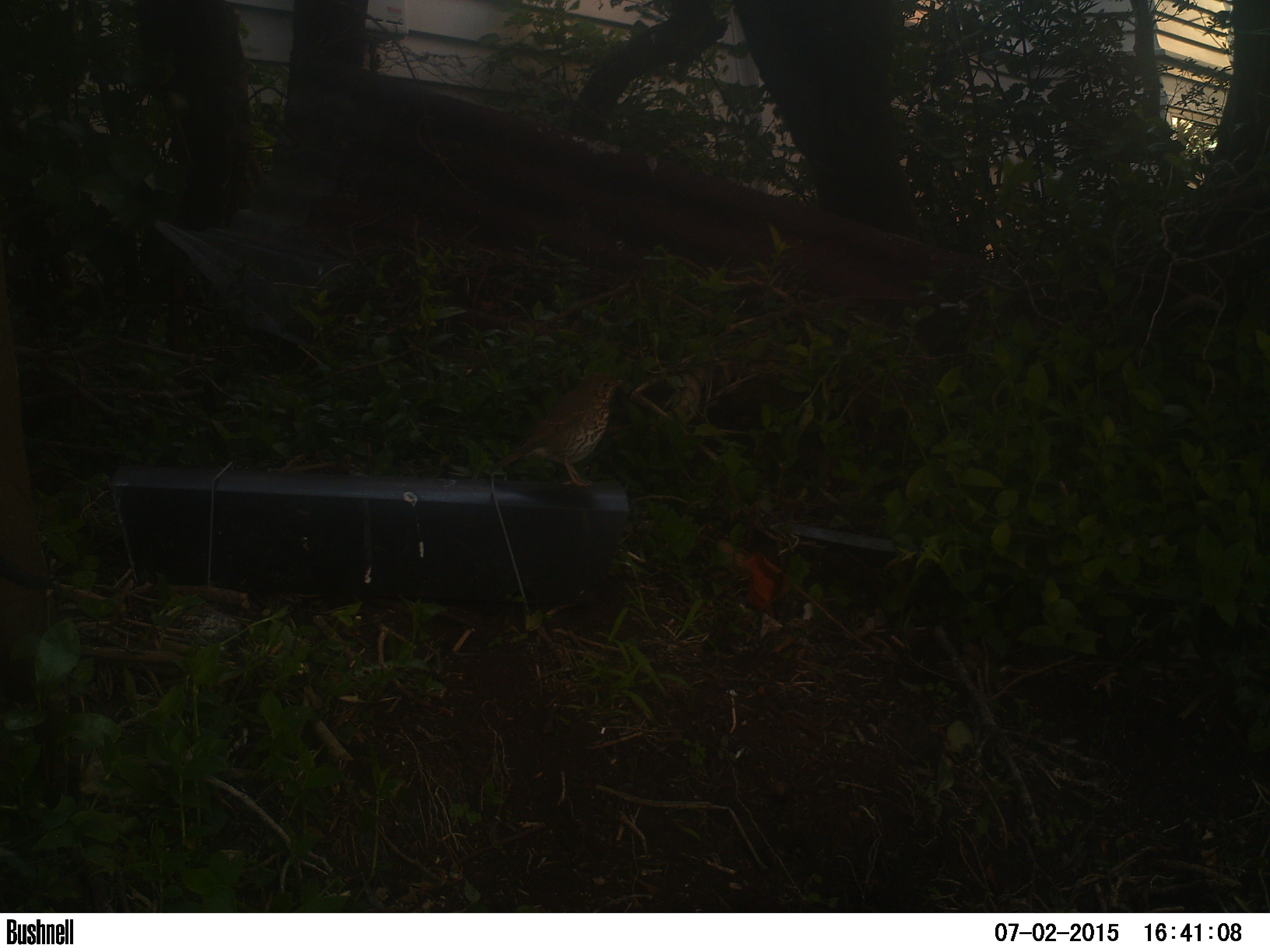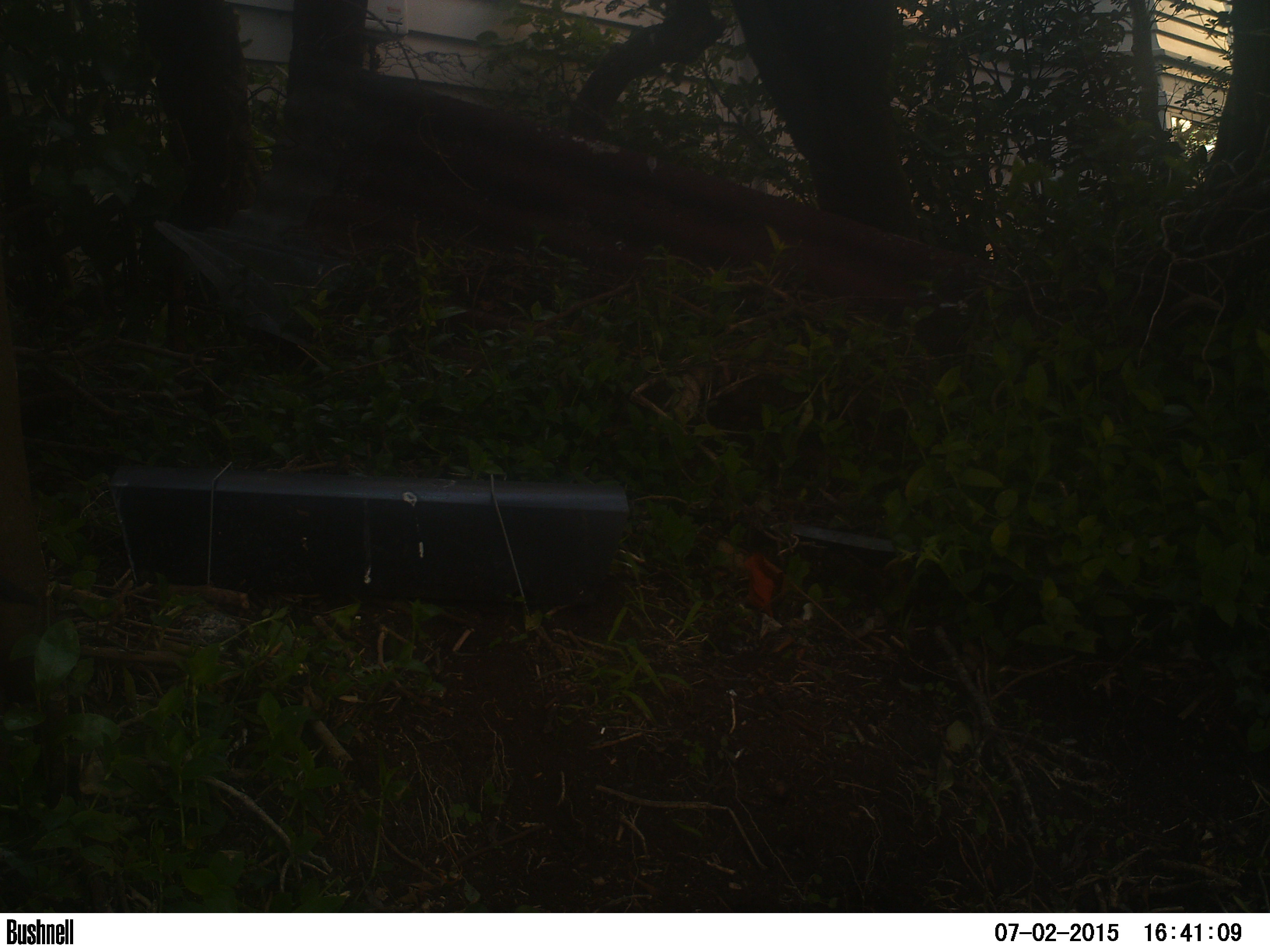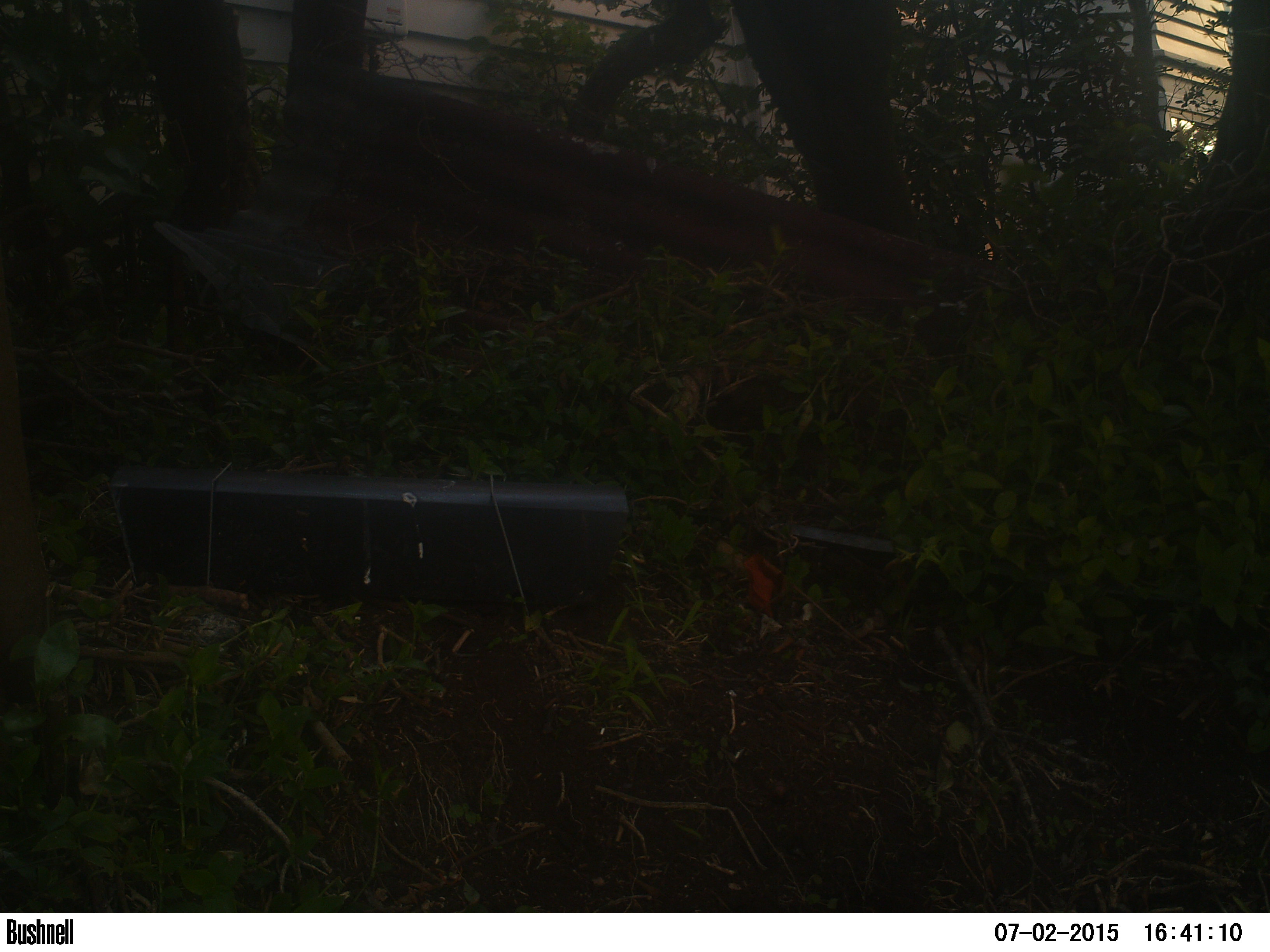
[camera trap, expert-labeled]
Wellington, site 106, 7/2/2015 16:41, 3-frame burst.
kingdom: Animalia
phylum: Chordata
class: Aves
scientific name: Aves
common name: bird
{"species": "bird (Aves)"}